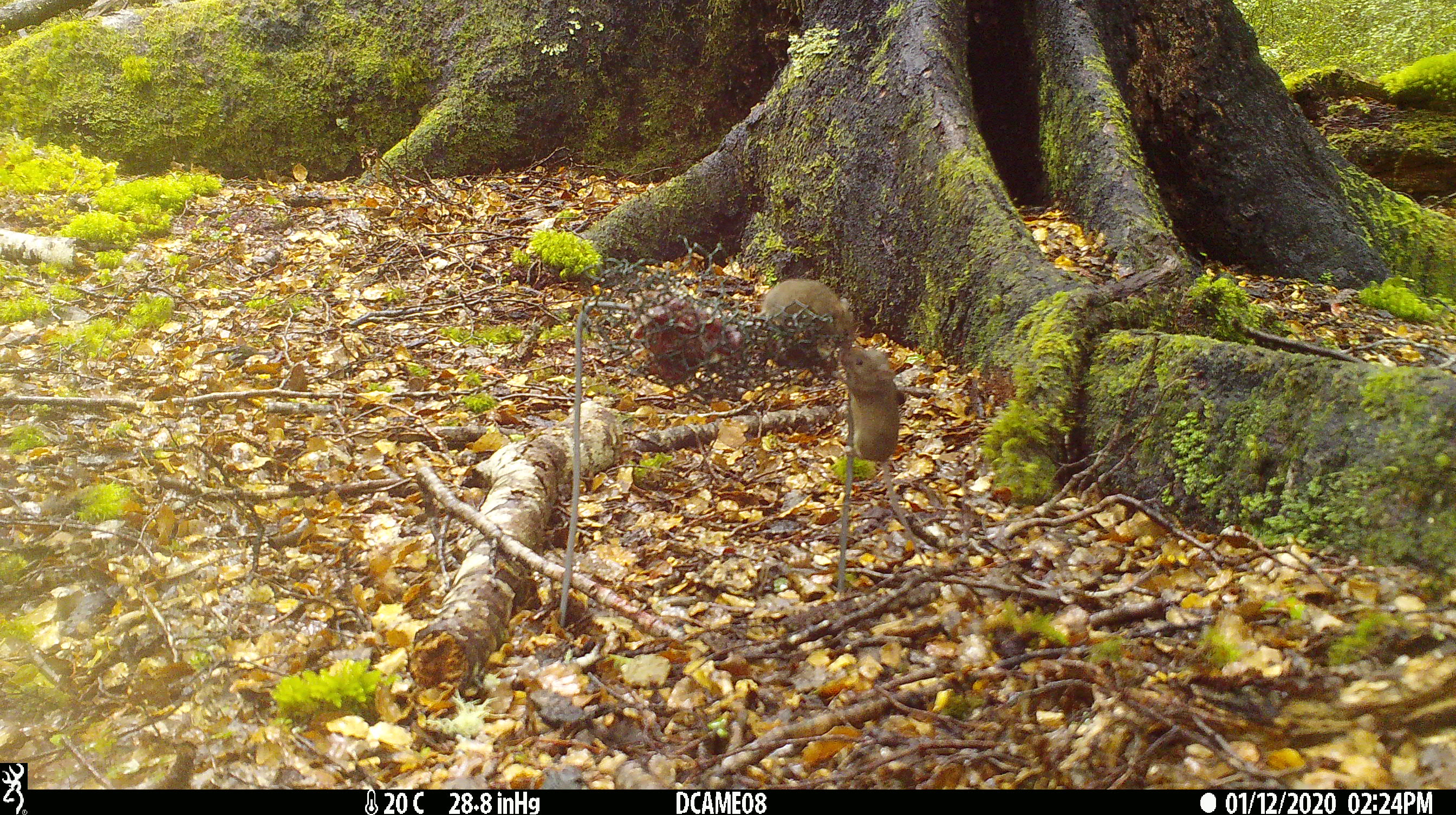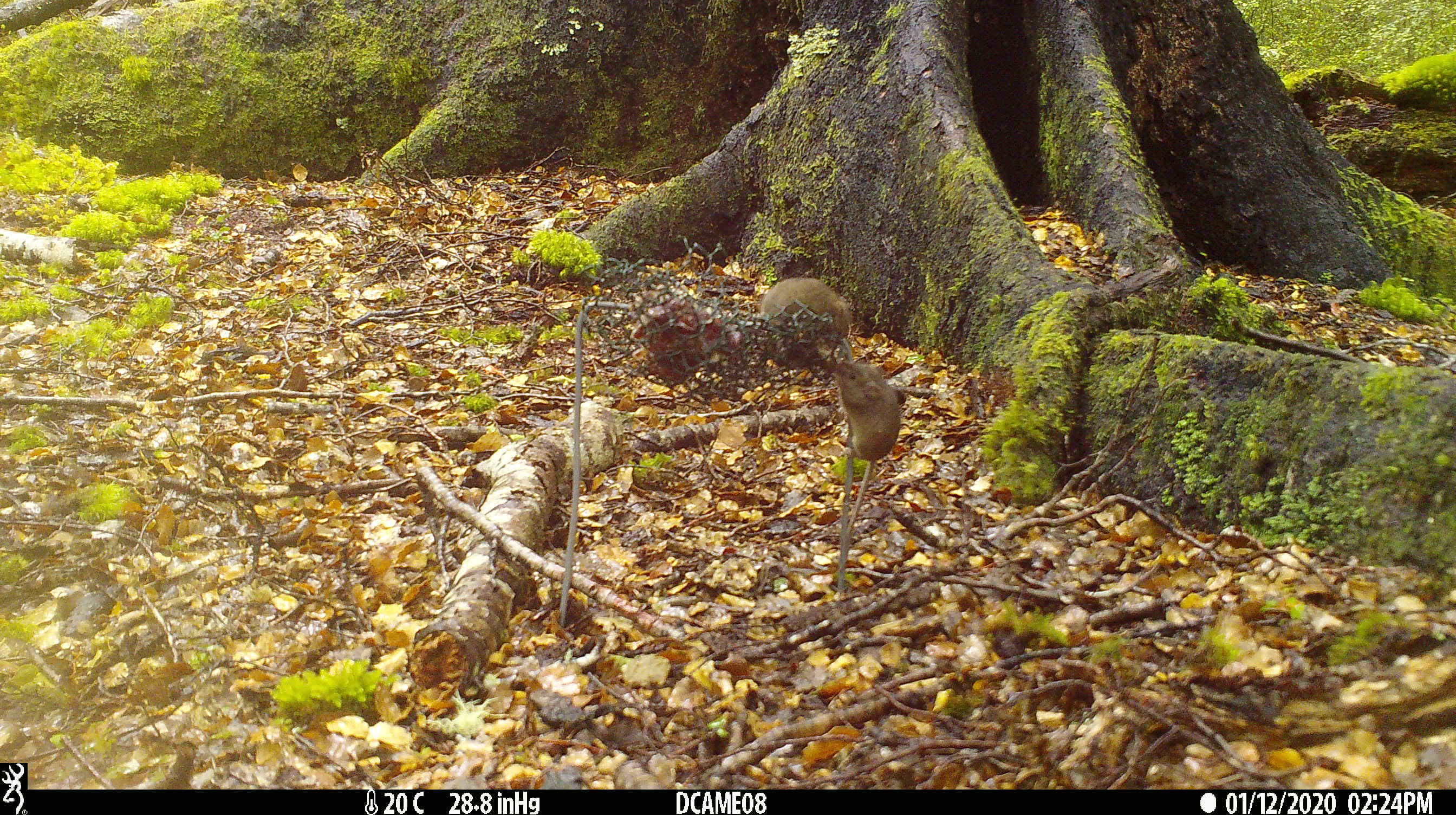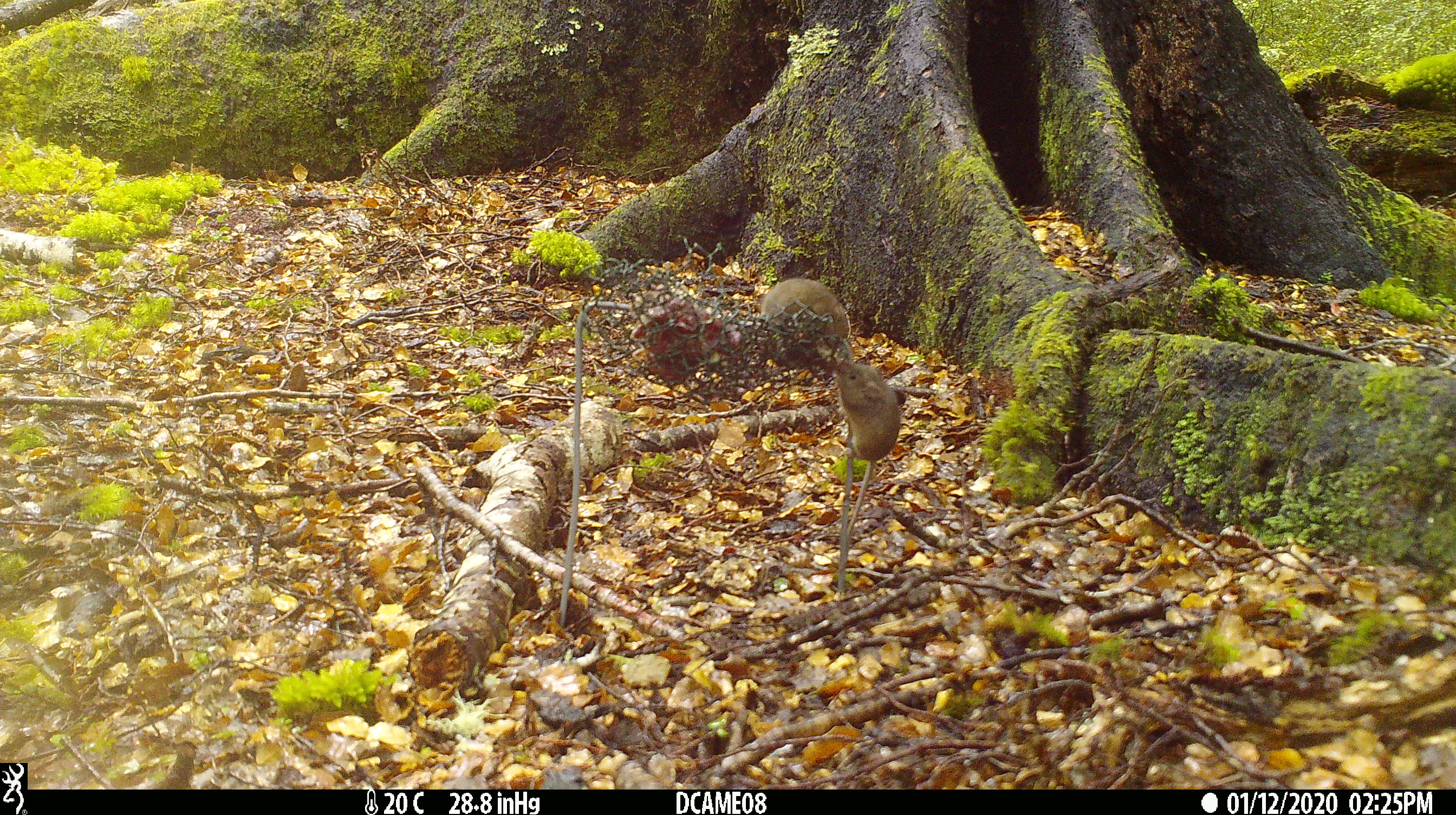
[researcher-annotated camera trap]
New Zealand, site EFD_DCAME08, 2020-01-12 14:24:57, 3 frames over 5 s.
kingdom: Animalia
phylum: Chordata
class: Mammalia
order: Rodentia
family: Muridae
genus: Mus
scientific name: Mus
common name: mouse